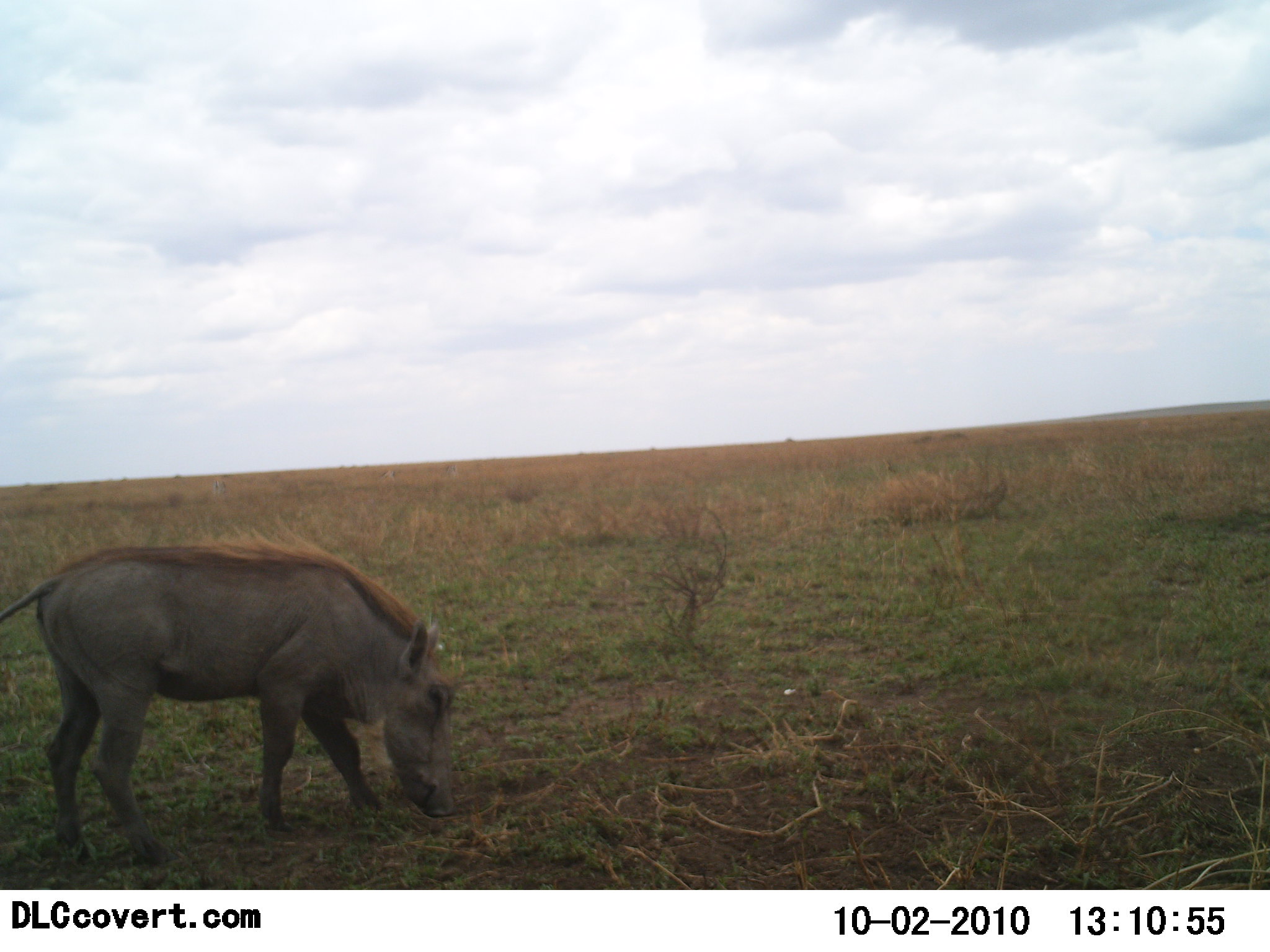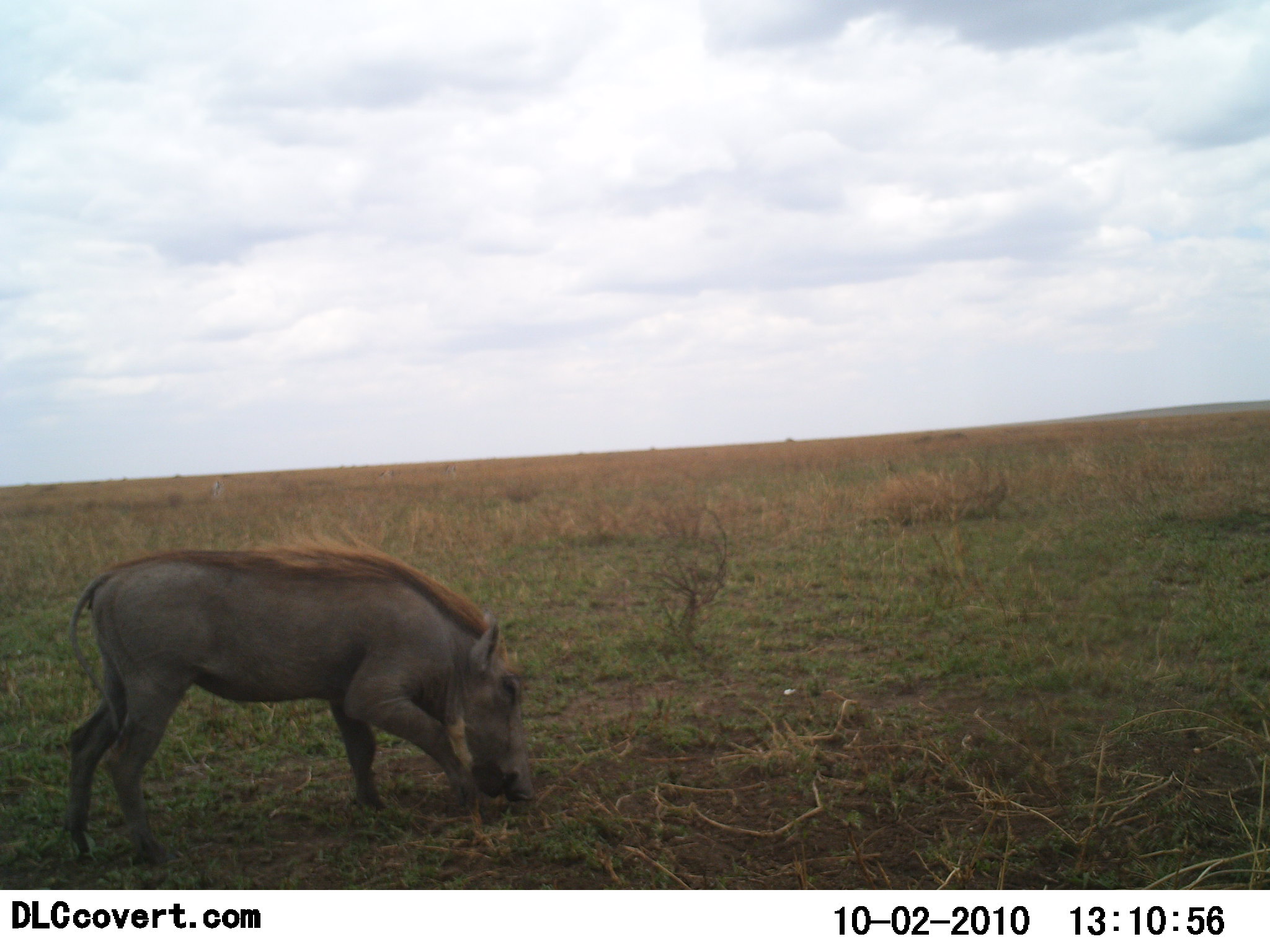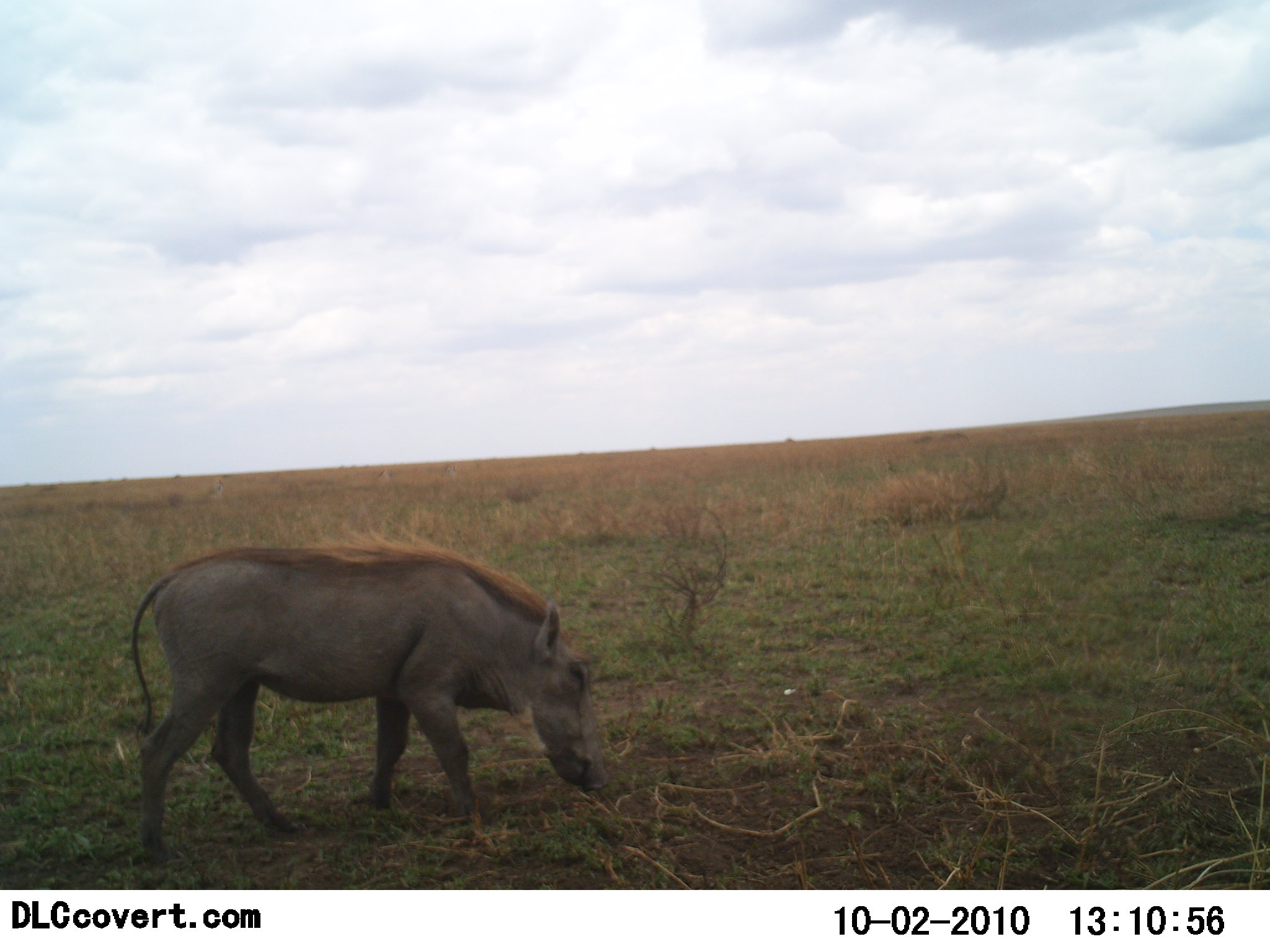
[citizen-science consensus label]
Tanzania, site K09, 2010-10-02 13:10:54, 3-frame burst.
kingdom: Animalia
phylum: Chordata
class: Mammalia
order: Artiodactyla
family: Suidae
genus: Phacochoerus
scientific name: Phacochoerus africanus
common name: warthog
Warthog (Phacochoerus africanus), count 1. Behavior (volunteer vote fractions): standing 6%, resting 0%, moving 50%, interacting 0%. Young present (vote fraction): 0%. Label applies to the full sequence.